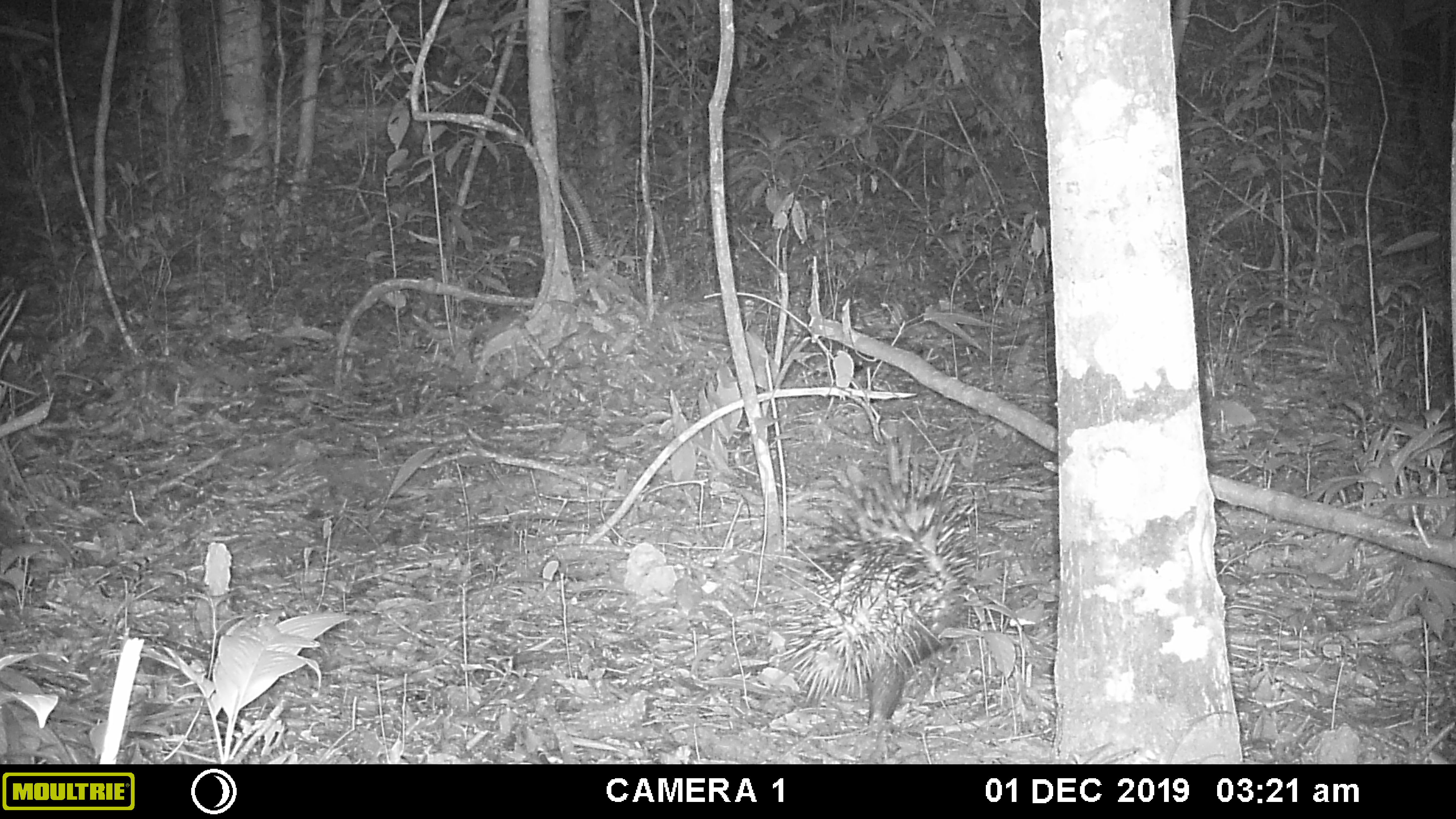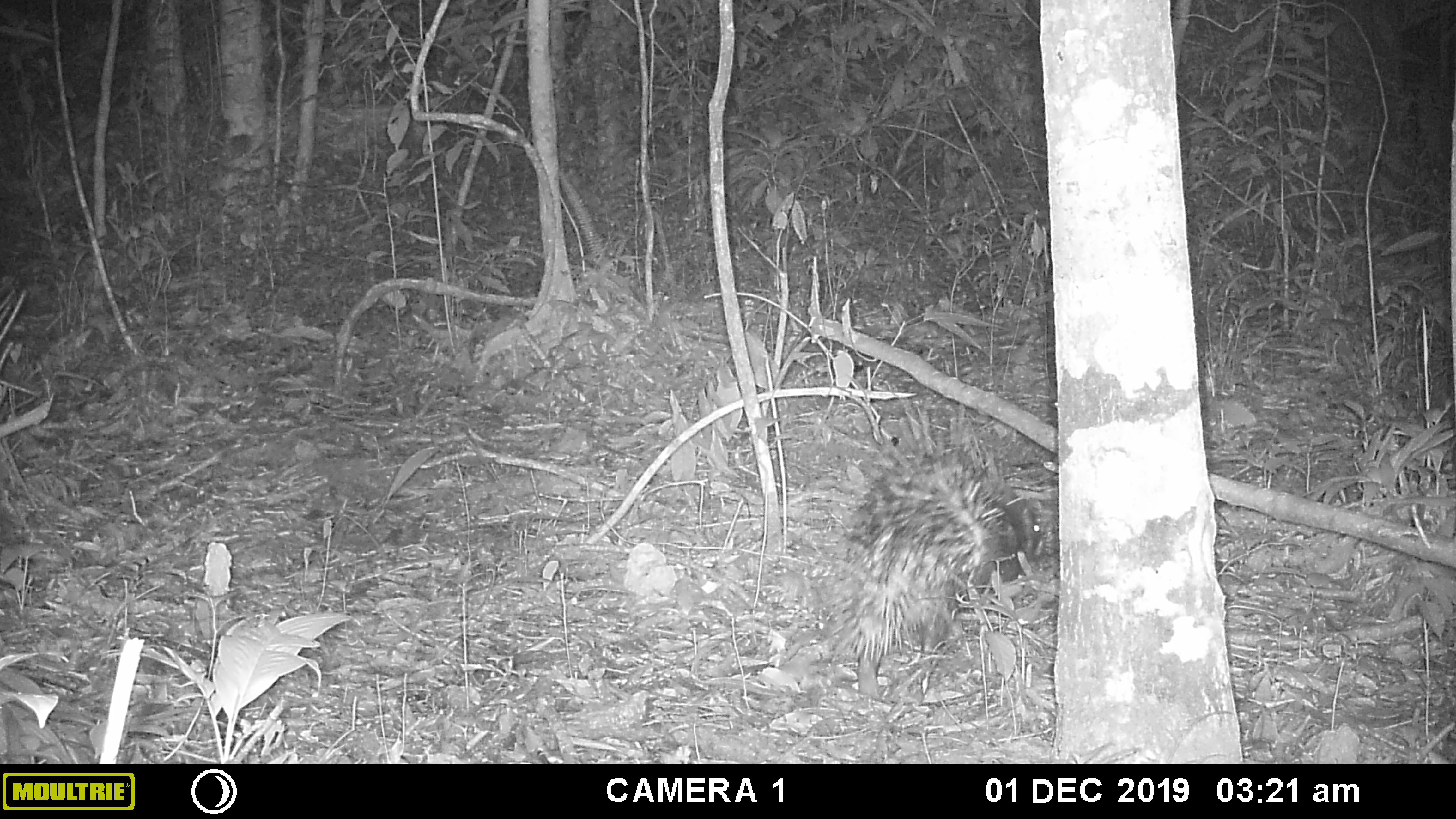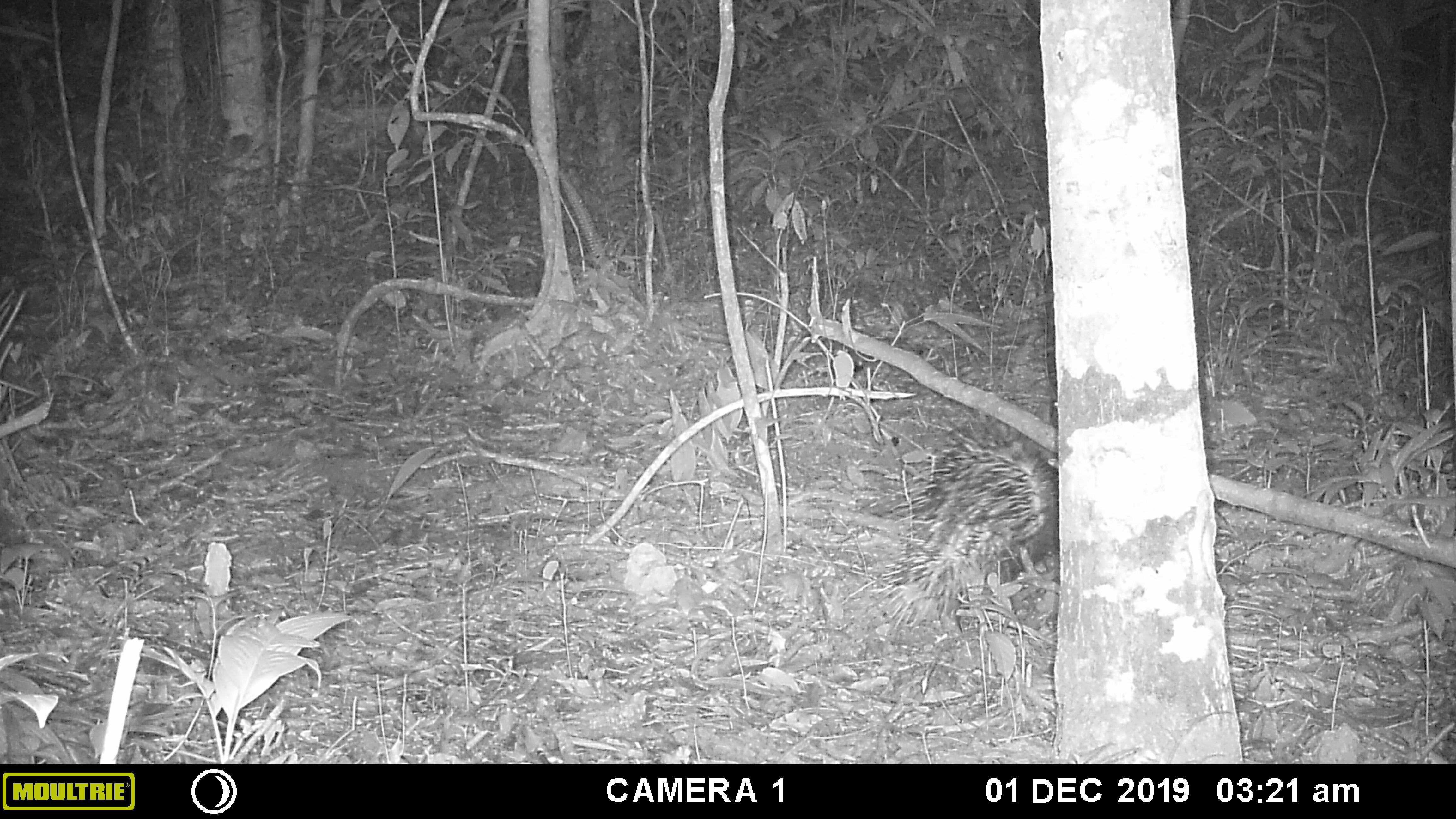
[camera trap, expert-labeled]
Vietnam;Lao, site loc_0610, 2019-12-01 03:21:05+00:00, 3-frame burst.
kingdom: Animalia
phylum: Chordata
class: Mammalia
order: Rodentia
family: Hystricidae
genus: Hystrix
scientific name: Hystrix brachyura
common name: malayan porcupine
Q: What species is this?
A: Malayan porcupine (Hystrix brachyura).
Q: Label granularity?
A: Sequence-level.